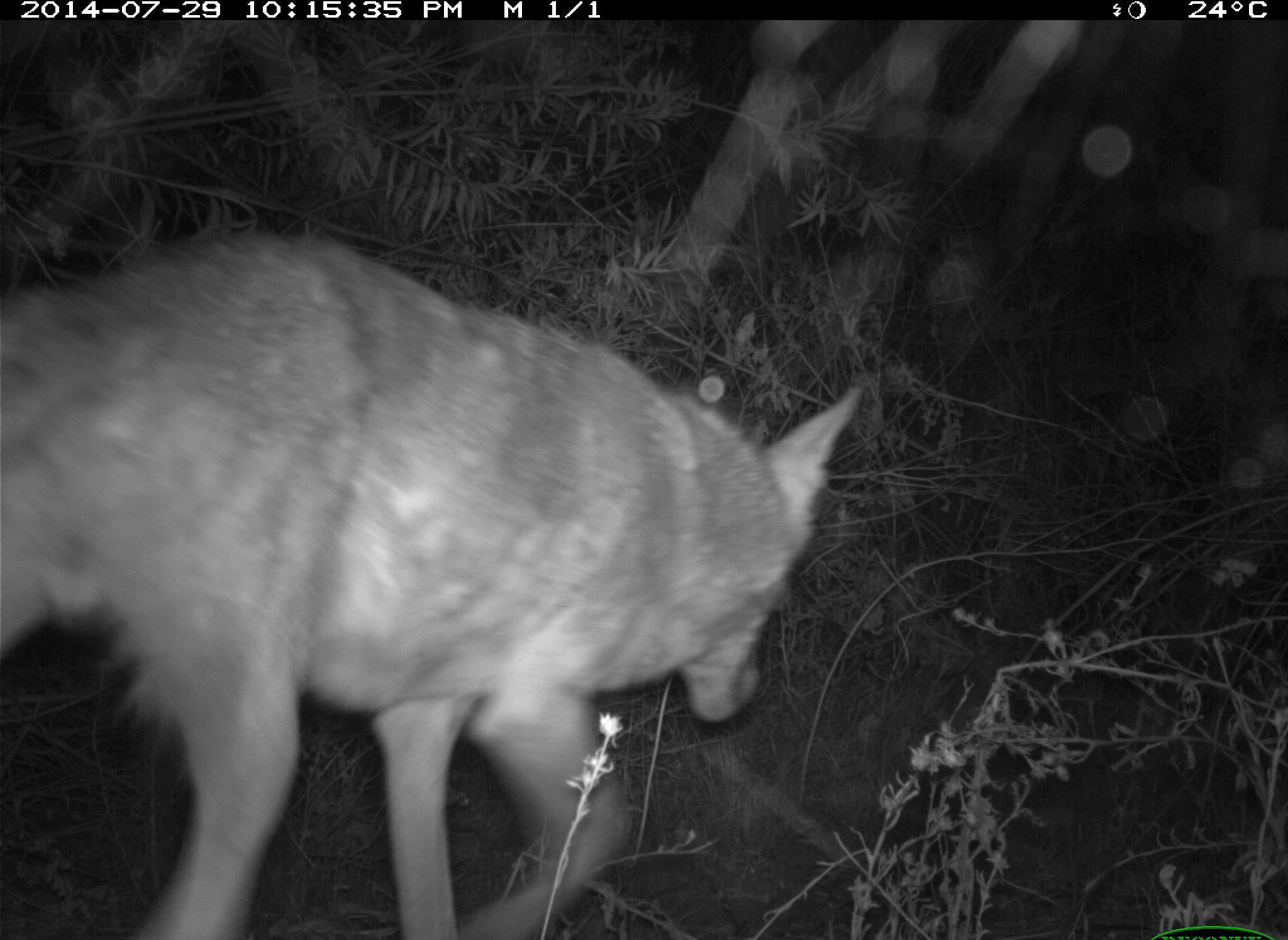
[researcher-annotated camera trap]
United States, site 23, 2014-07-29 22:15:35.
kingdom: Animalia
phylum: Chordata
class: Mammalia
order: Carnivora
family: Canidae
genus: Canis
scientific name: Canis latrans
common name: coyote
Coyote (Canis latrans).